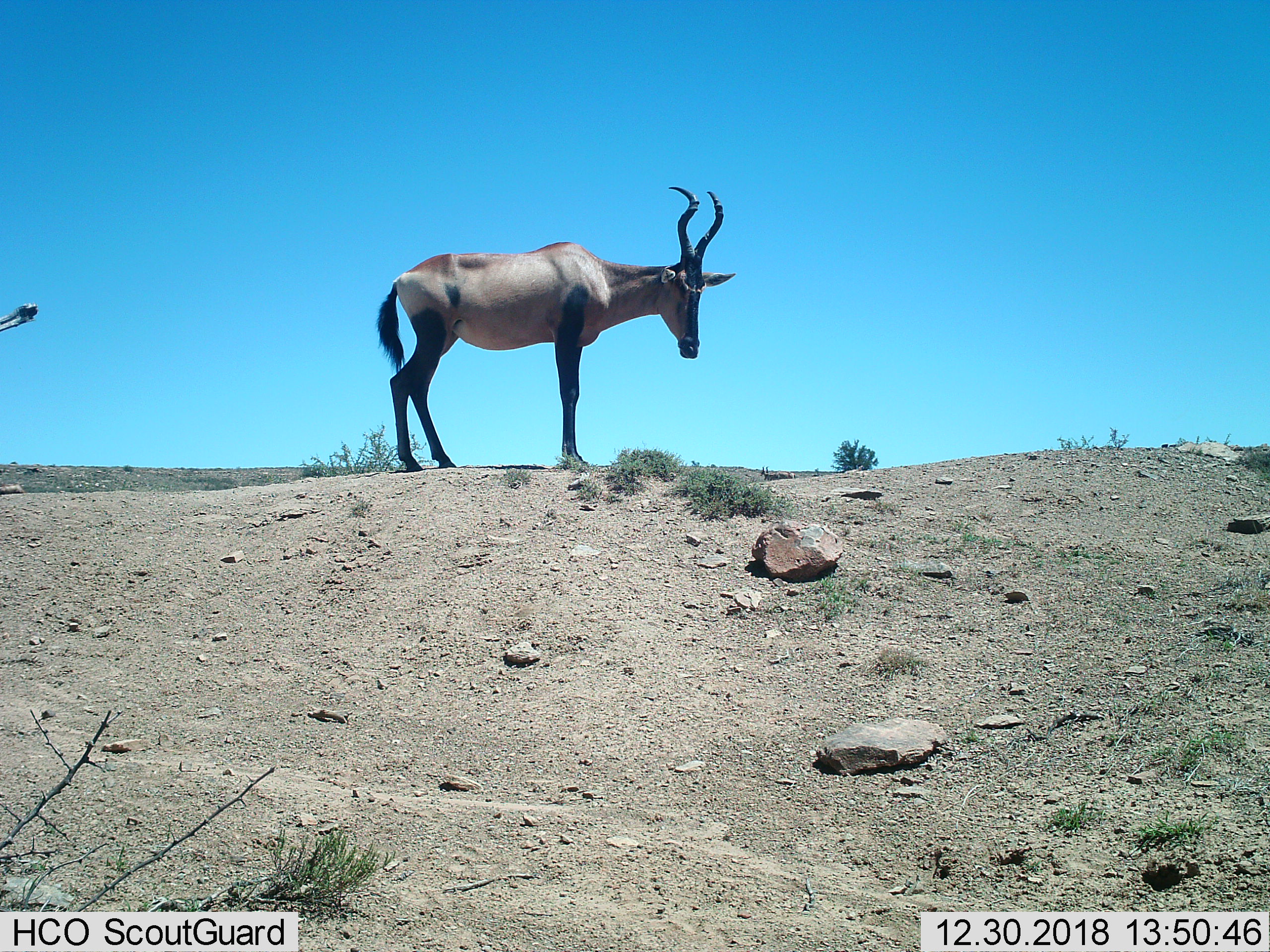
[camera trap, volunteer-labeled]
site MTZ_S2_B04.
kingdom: Animalia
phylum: Chordata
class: Mammalia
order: Artiodactyla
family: Bovidae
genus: Alcelaphus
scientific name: Alcelaphus buselaphus caama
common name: red hartebeest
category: hartebeestred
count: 1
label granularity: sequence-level